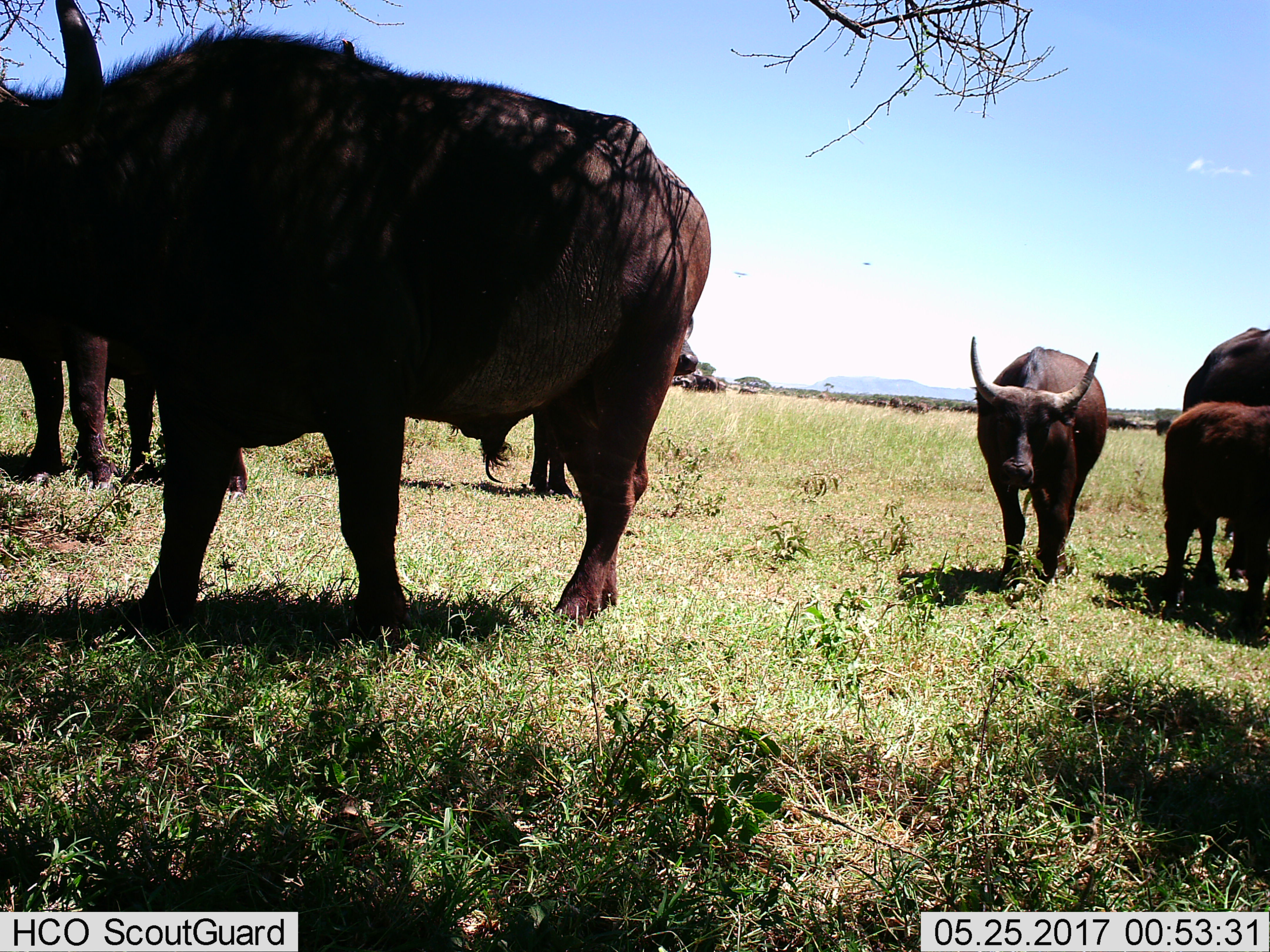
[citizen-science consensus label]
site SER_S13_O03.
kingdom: Animalia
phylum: Chordata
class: Mammalia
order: Artiodactyla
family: Bovidae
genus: Syncerus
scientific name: Syncerus caffer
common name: african buffalo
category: buffalo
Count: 11-50.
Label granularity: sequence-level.